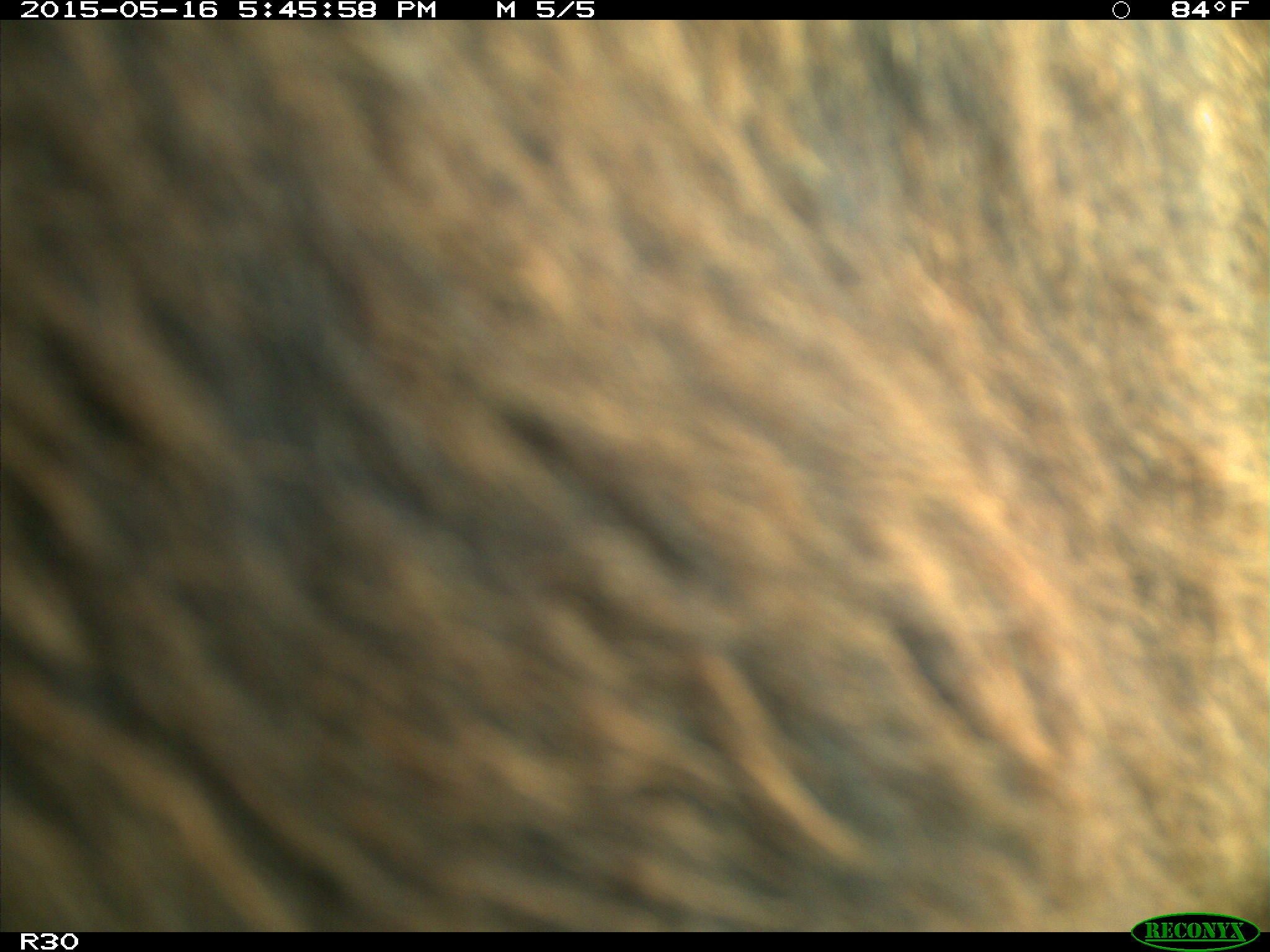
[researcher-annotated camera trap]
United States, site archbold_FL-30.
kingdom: Animalia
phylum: Chordata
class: Mammalia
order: Artiodactyla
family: Bovidae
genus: Bos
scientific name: Bos taurus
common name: domestic cow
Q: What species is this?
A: Bos taurus (domestic cow).